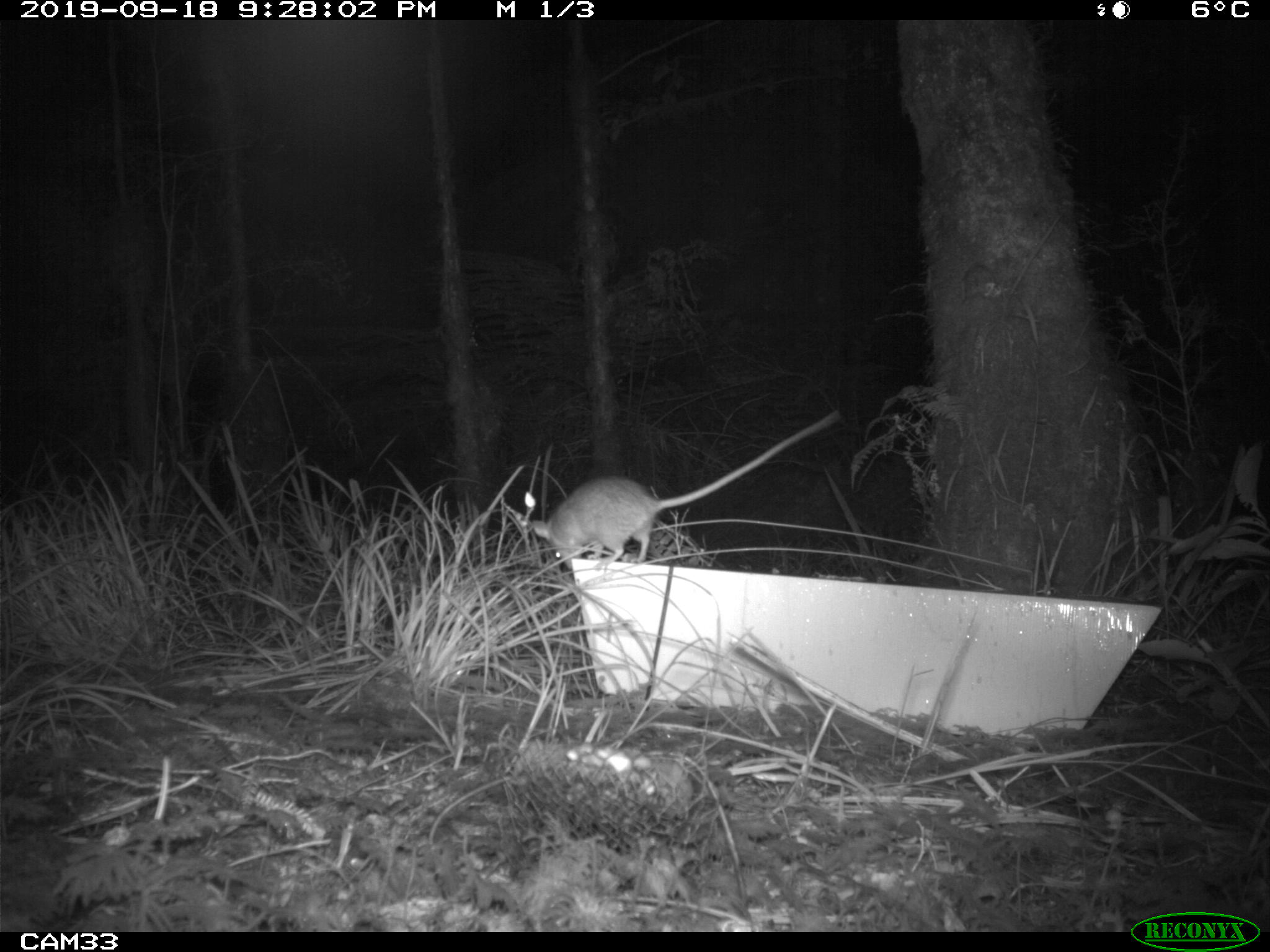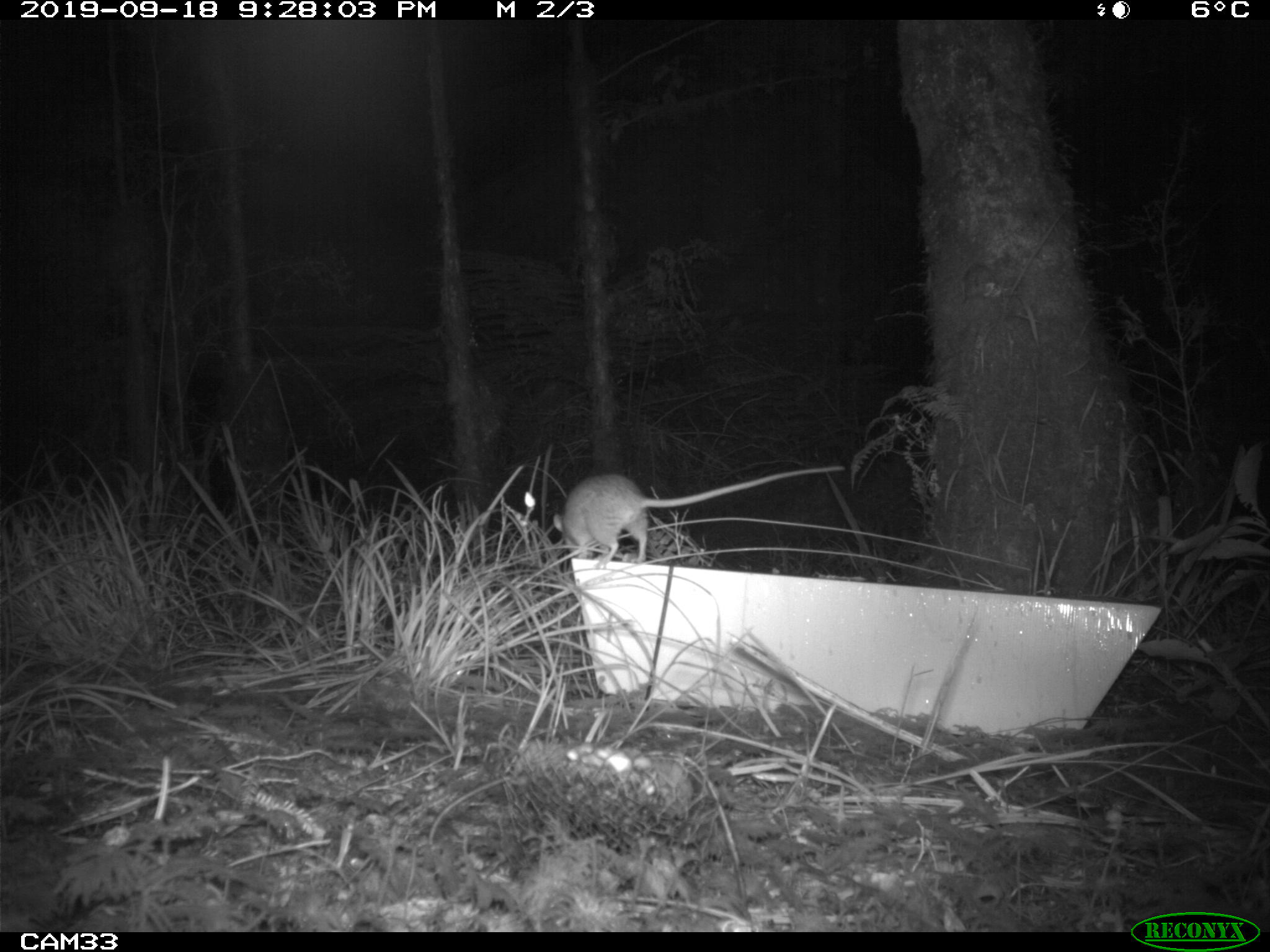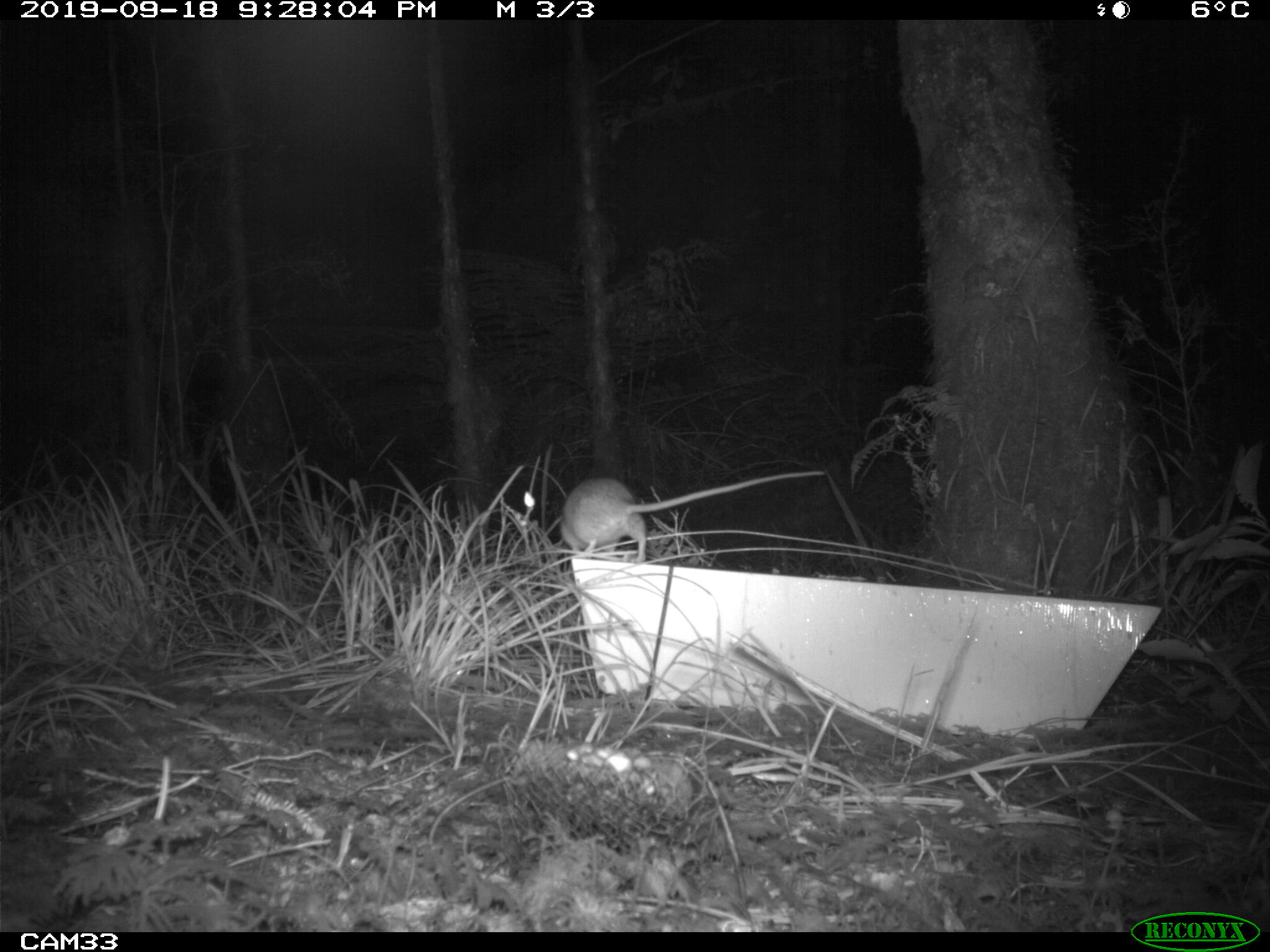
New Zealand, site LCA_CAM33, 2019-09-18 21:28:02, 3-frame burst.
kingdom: Animalia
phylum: Chordata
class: Mammalia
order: Rodentia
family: Muridae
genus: Rattus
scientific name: Rattus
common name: rat